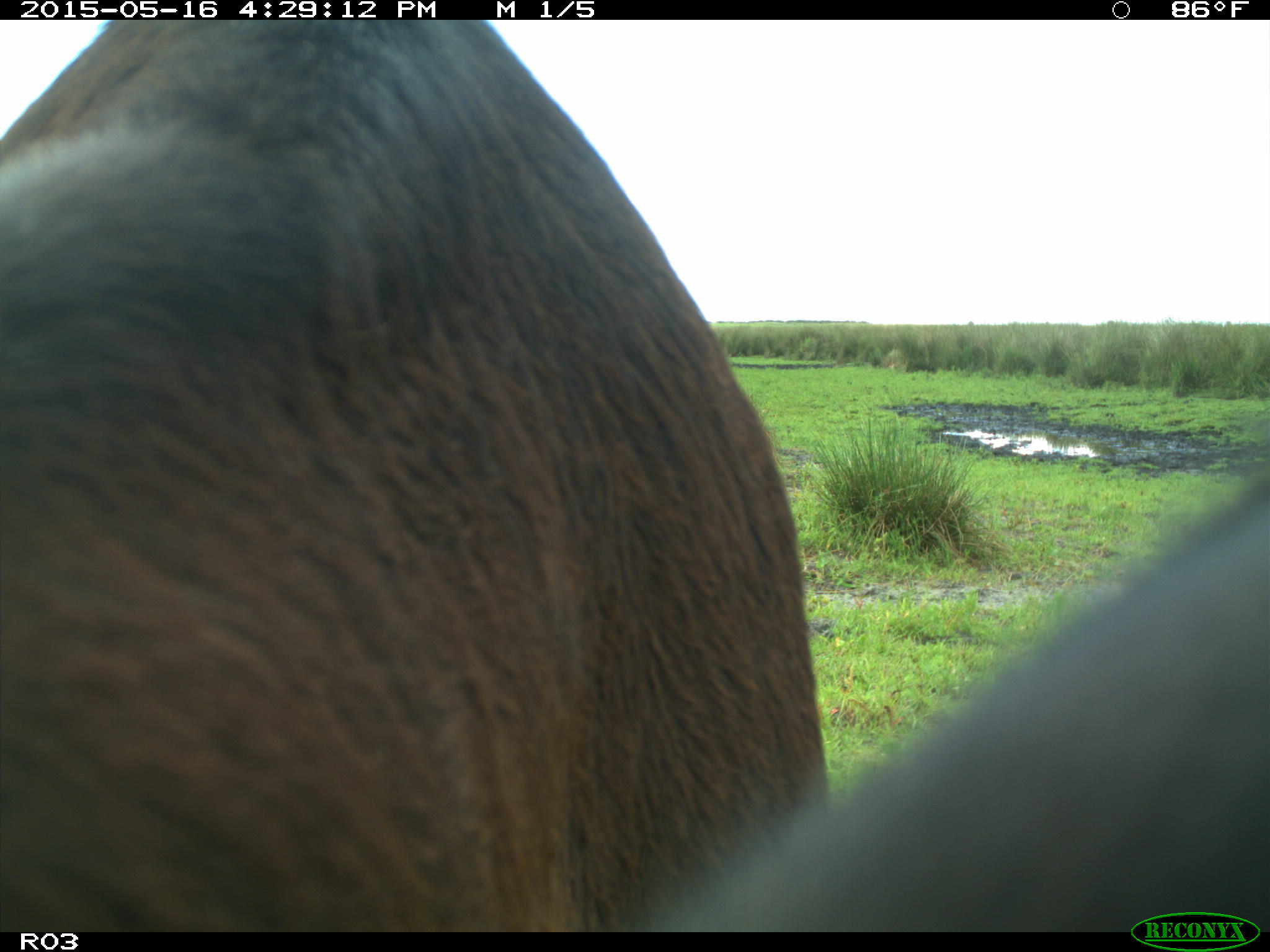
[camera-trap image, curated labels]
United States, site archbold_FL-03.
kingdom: Animalia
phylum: Chordata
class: Mammalia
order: Artiodactyla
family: Bovidae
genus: Bos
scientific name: Bos taurus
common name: domestic cow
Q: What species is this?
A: Bos taurus (domestic cow).